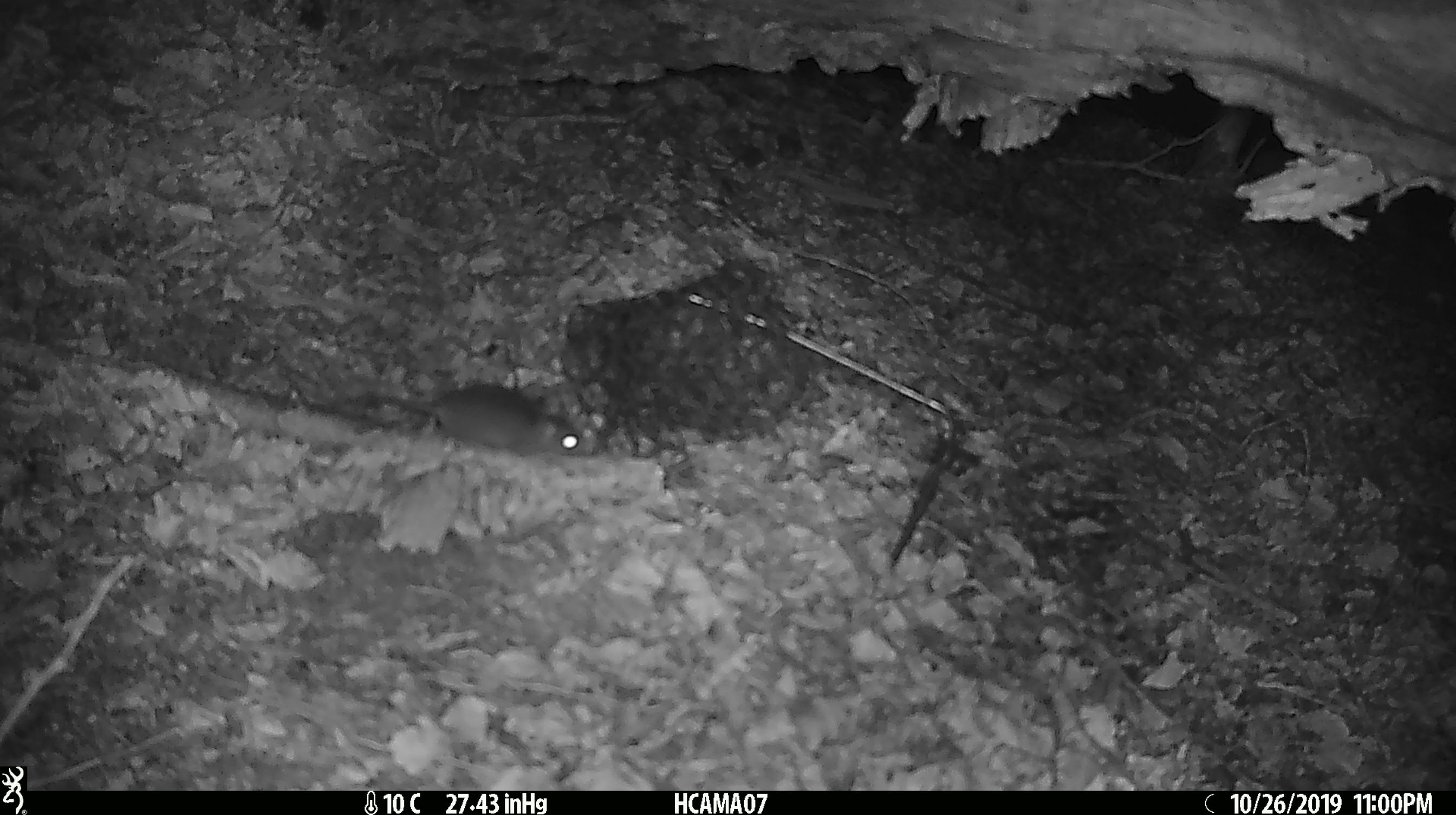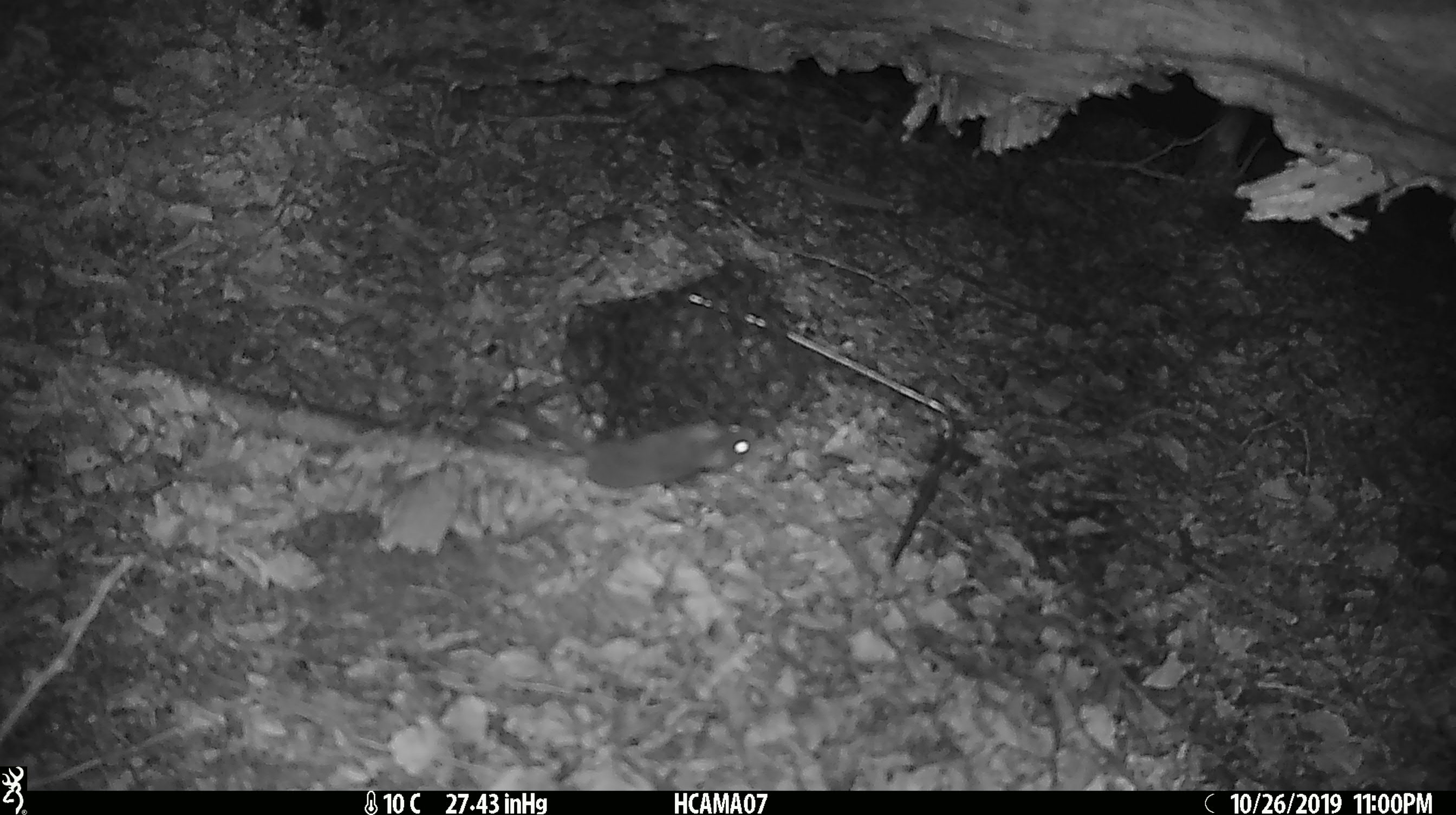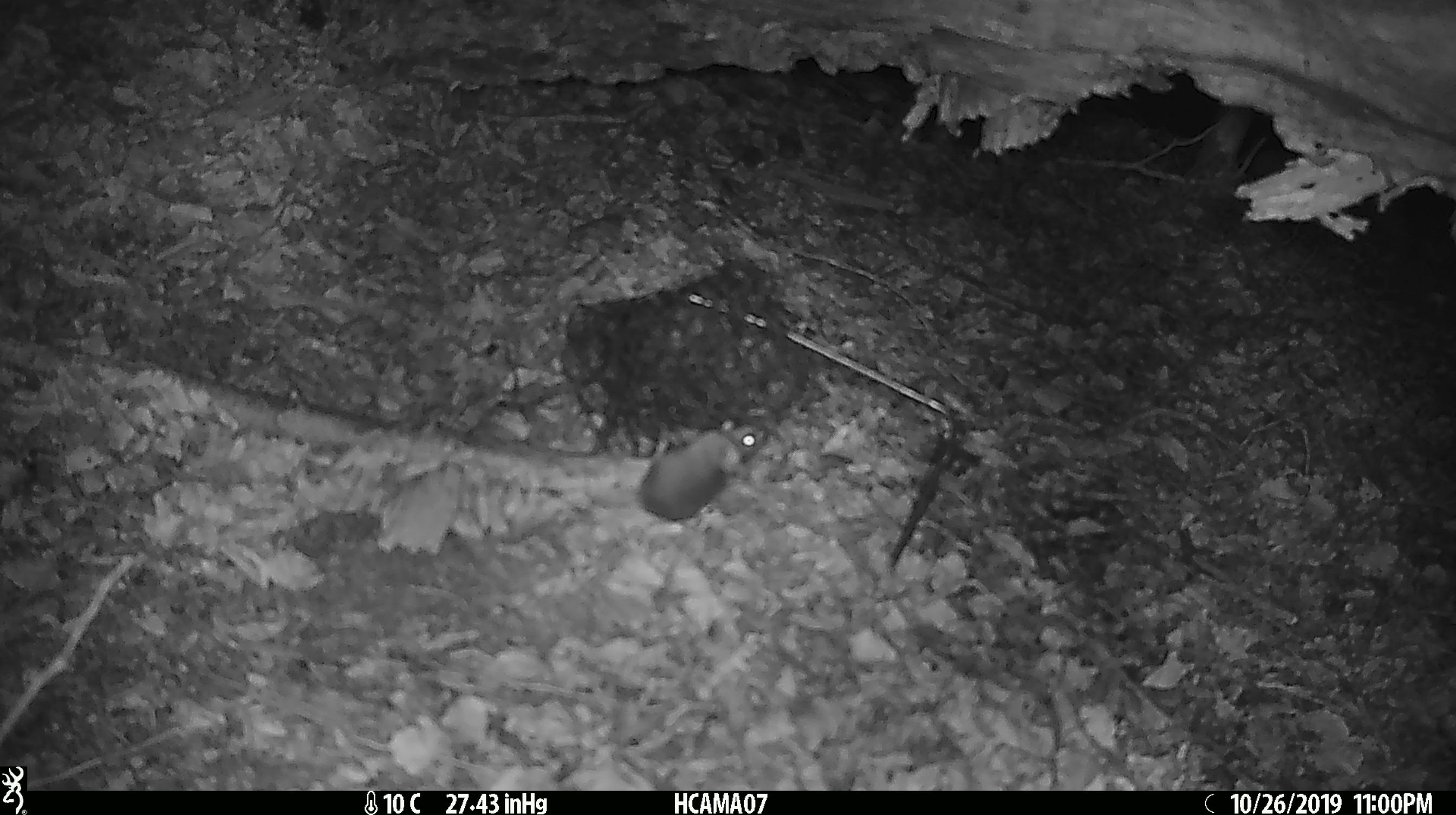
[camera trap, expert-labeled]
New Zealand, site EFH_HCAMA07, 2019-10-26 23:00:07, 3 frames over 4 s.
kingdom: Animalia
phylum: Chordata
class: Mammalia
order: Rodentia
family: Muridae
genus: Mus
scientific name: Mus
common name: mouse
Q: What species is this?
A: Mouse (Mus).